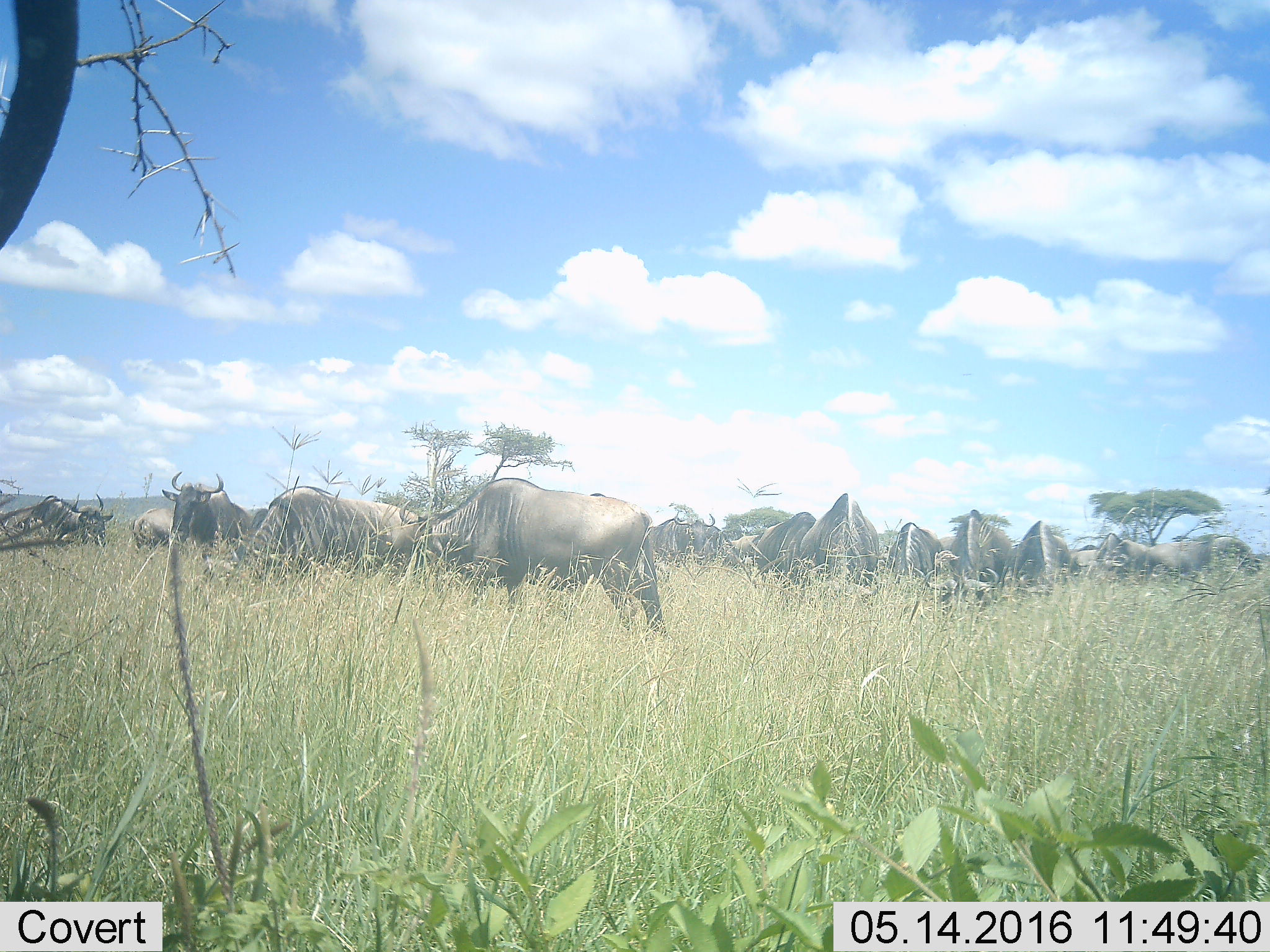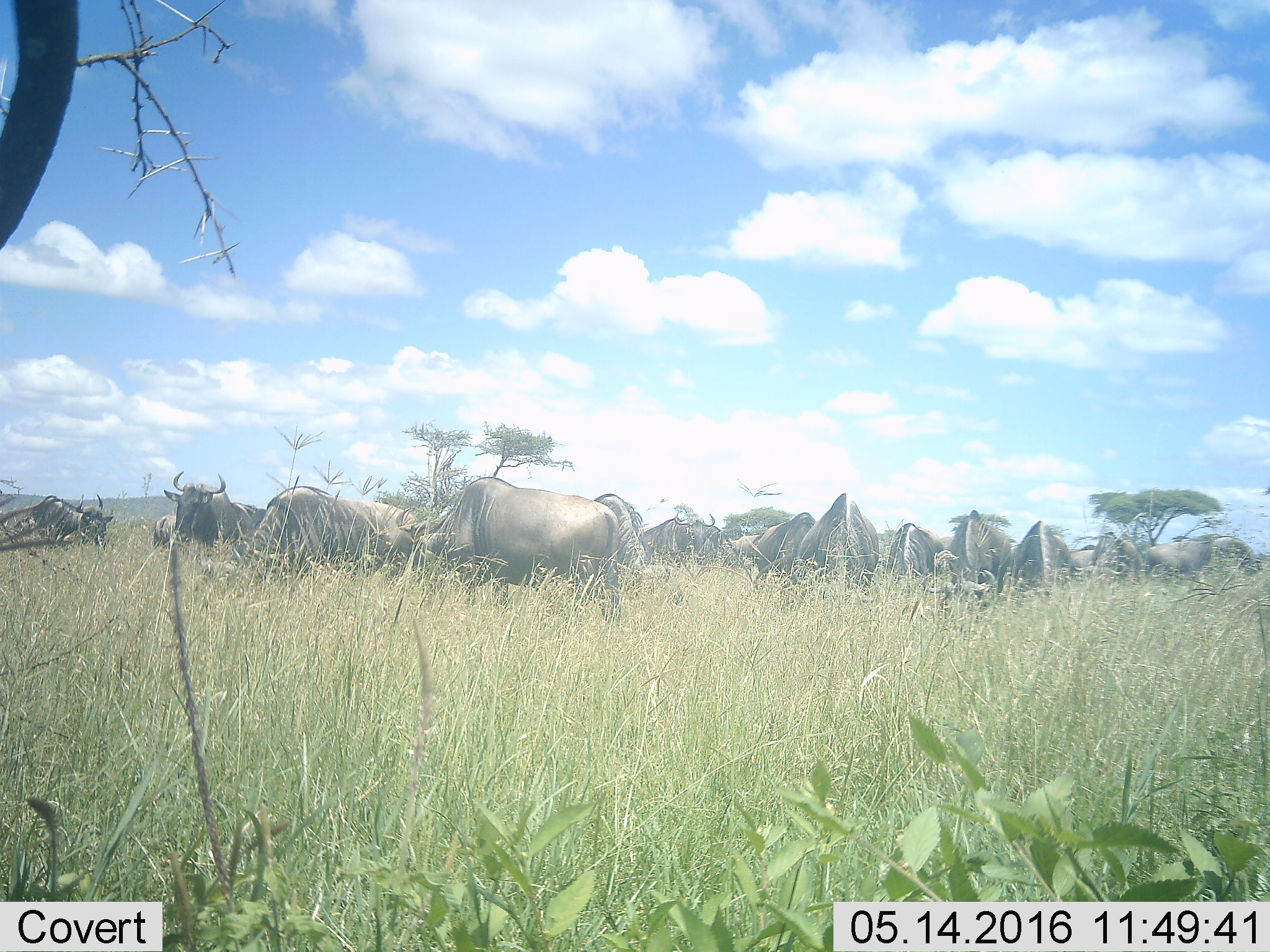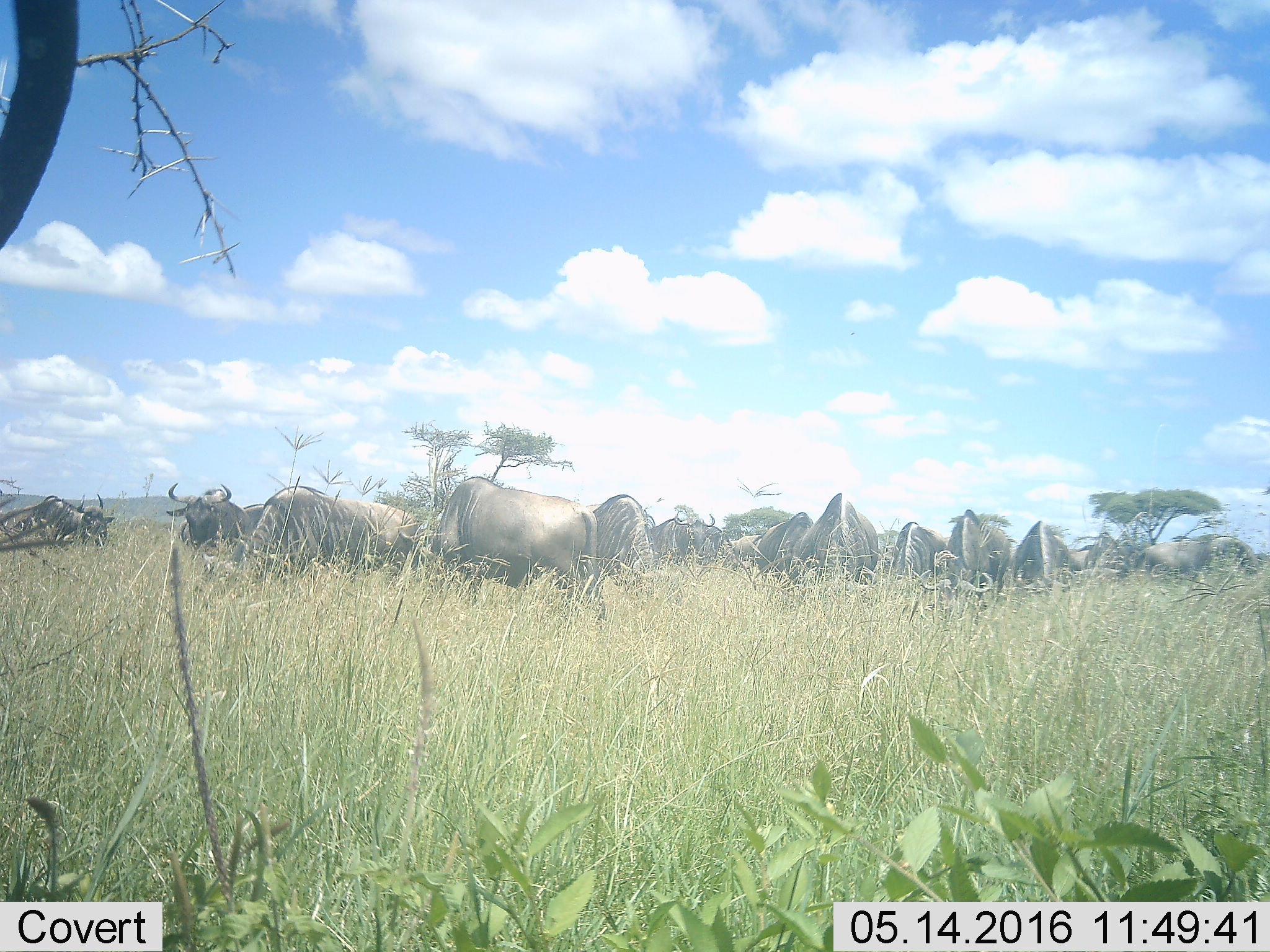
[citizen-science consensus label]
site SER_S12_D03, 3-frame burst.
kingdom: Animalia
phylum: Chordata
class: Mammalia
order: Artiodactyla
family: Bovidae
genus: Connochaetes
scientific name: Connochaetes taurinus taurinus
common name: blue wildebeest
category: wildebeestblue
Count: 11-50.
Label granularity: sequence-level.